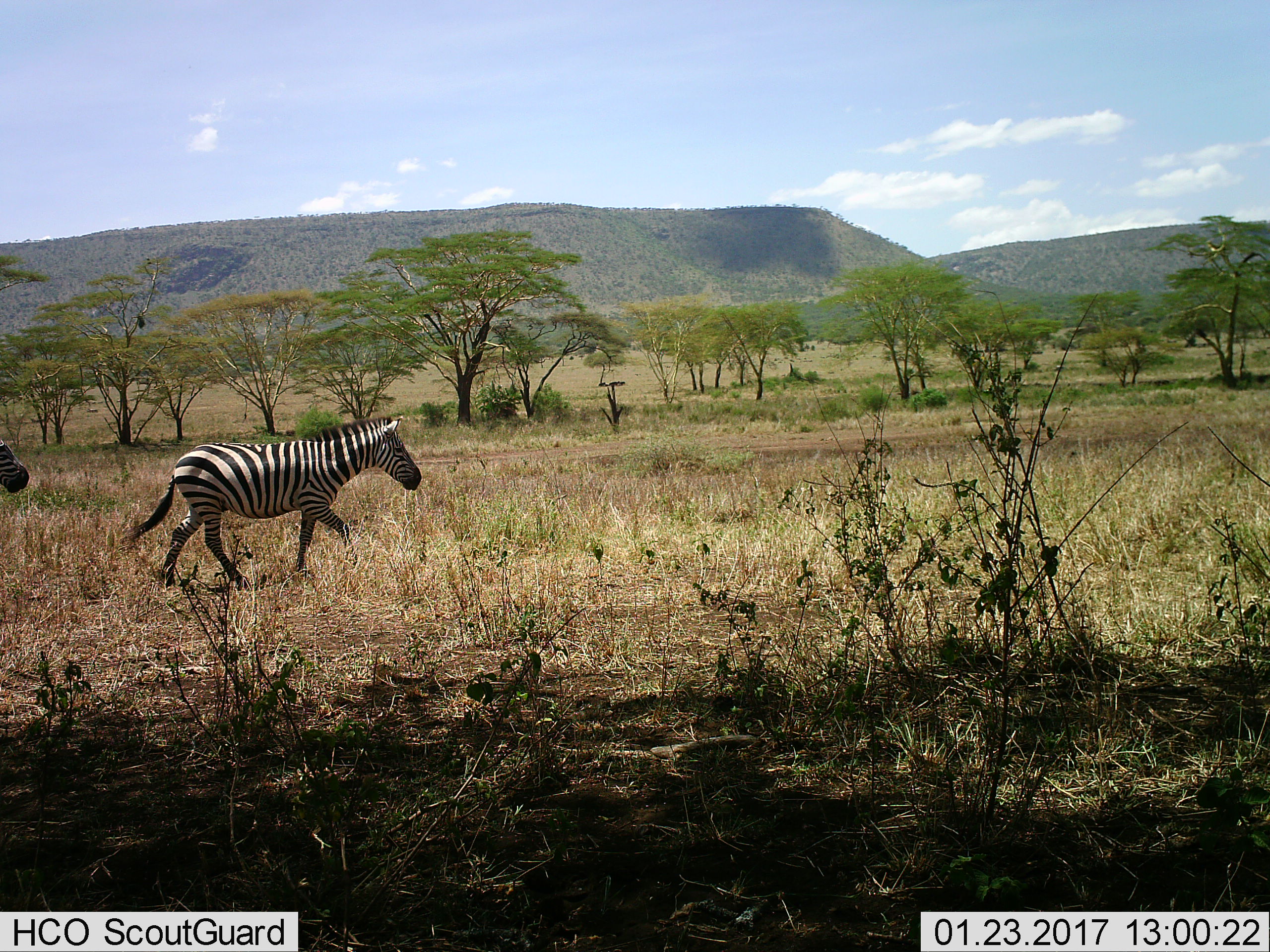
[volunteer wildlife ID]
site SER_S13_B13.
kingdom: Animalia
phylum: Chordata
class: Mammalia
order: Perissodactyla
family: Equidae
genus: Equus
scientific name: Equus quagga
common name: plains zebra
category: zebraplains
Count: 2.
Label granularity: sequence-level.